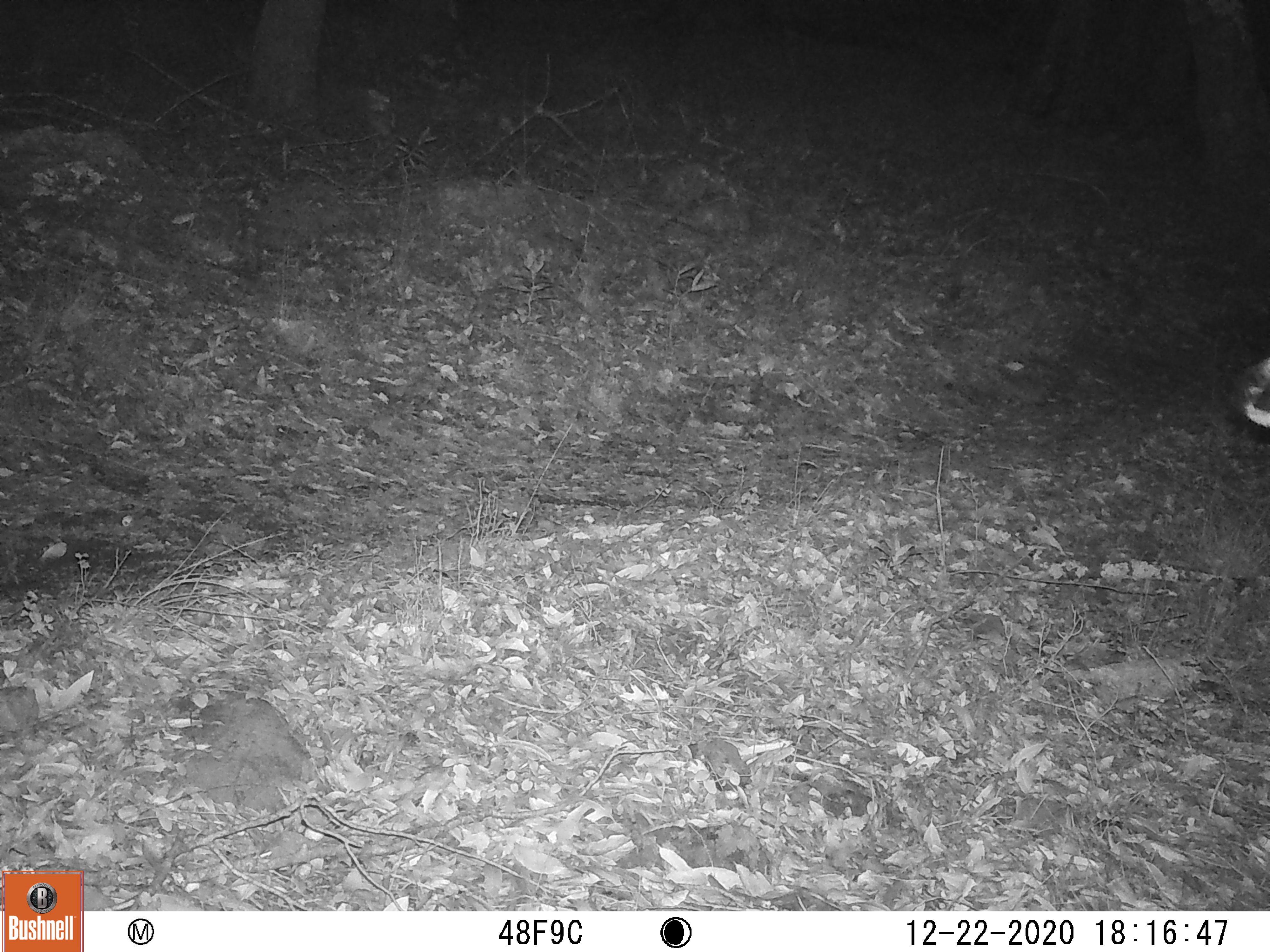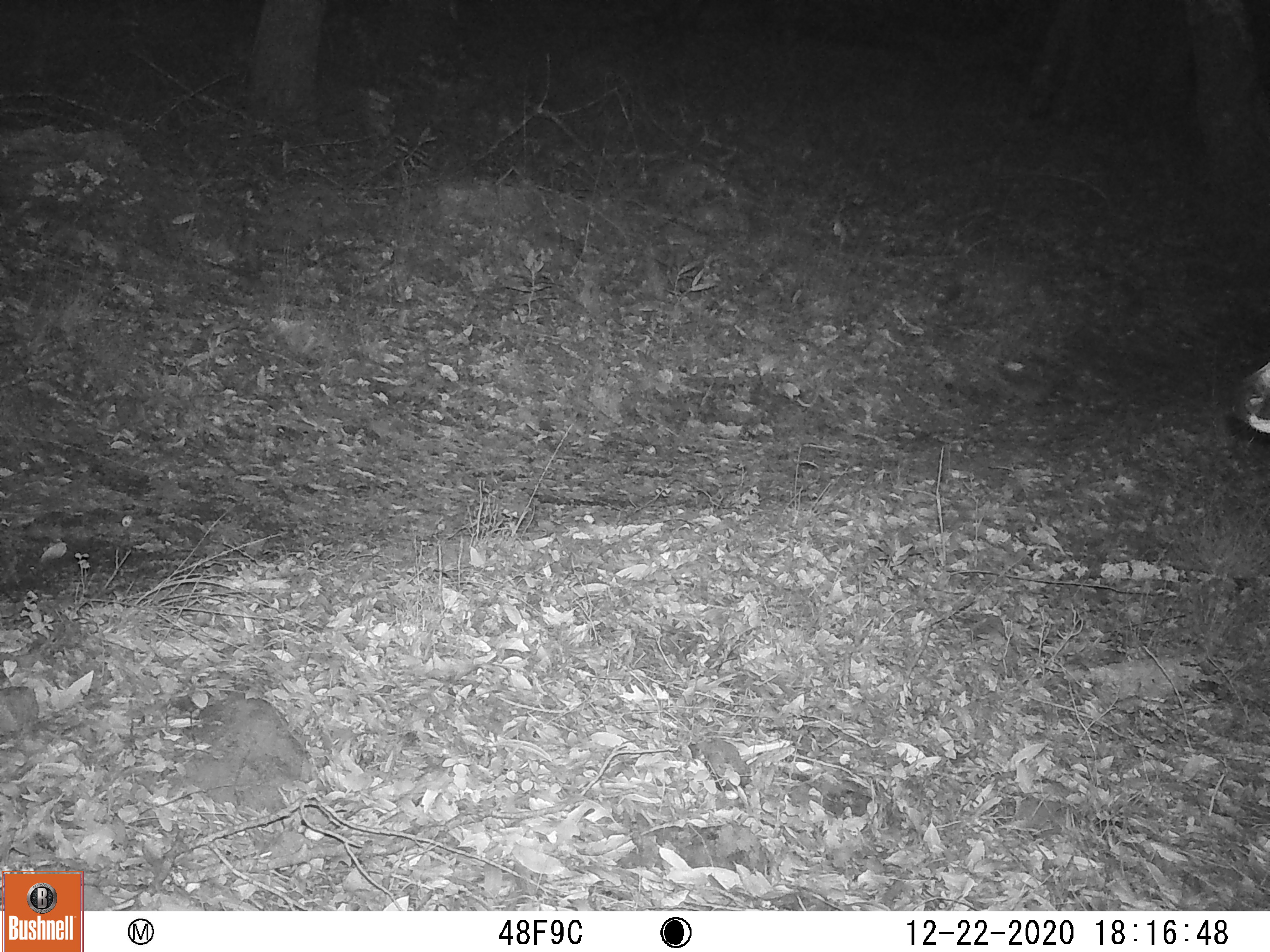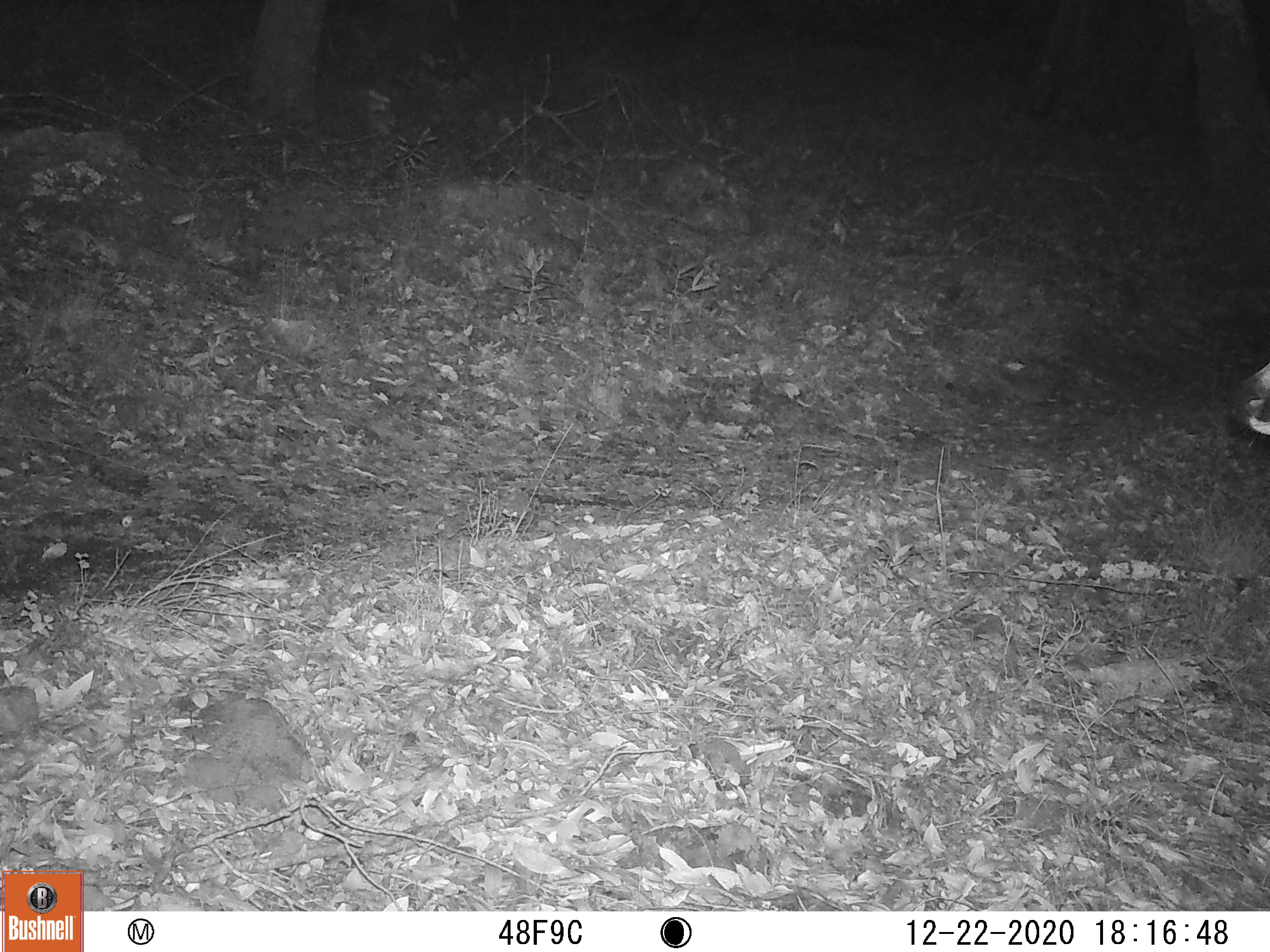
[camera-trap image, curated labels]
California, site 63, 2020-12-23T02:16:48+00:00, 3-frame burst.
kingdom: Animalia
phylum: Chordata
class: Mammalia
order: Artiodactyla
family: Cervidae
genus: Odocoileus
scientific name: Odocoileus hemionus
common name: mule deer